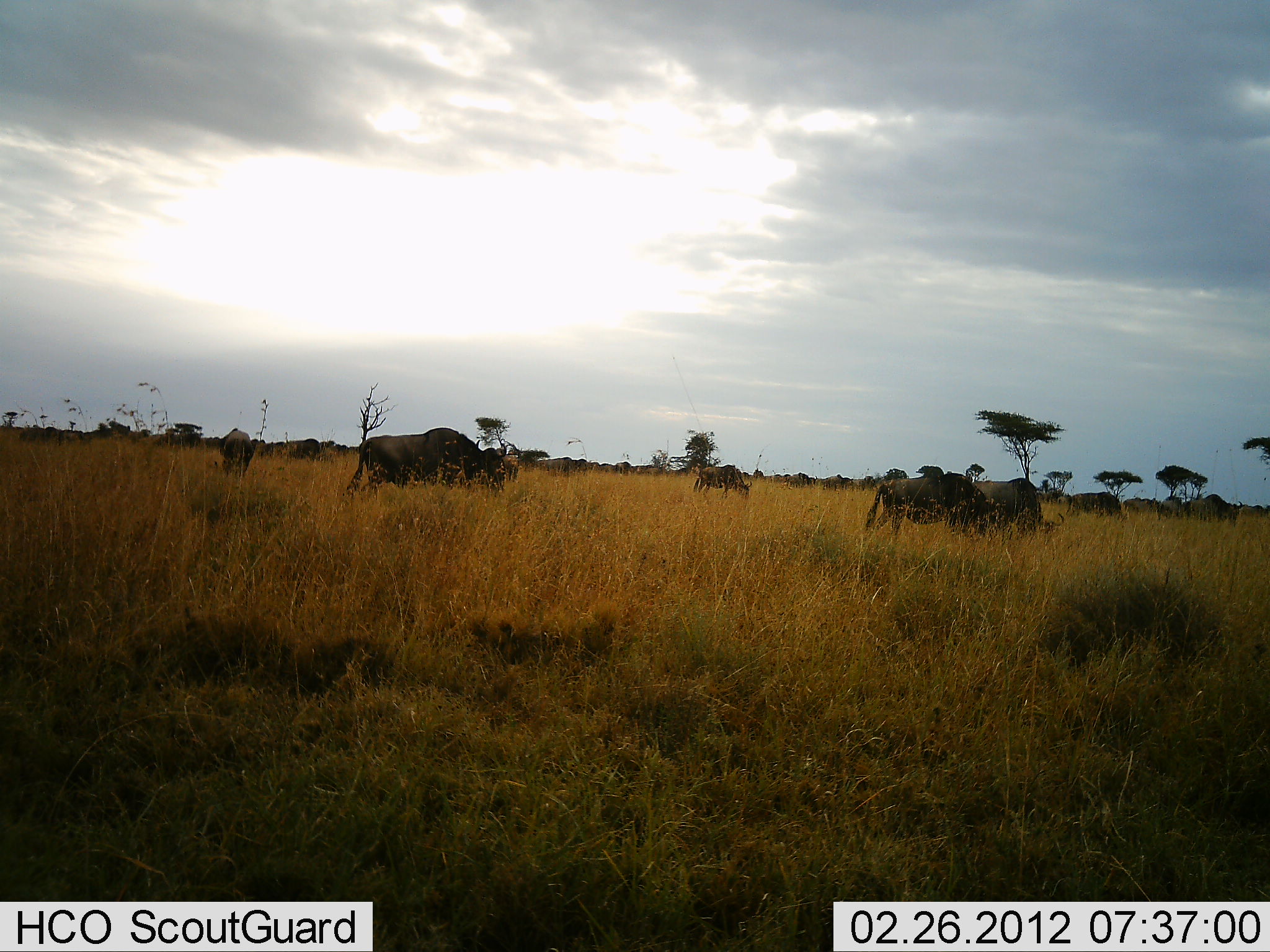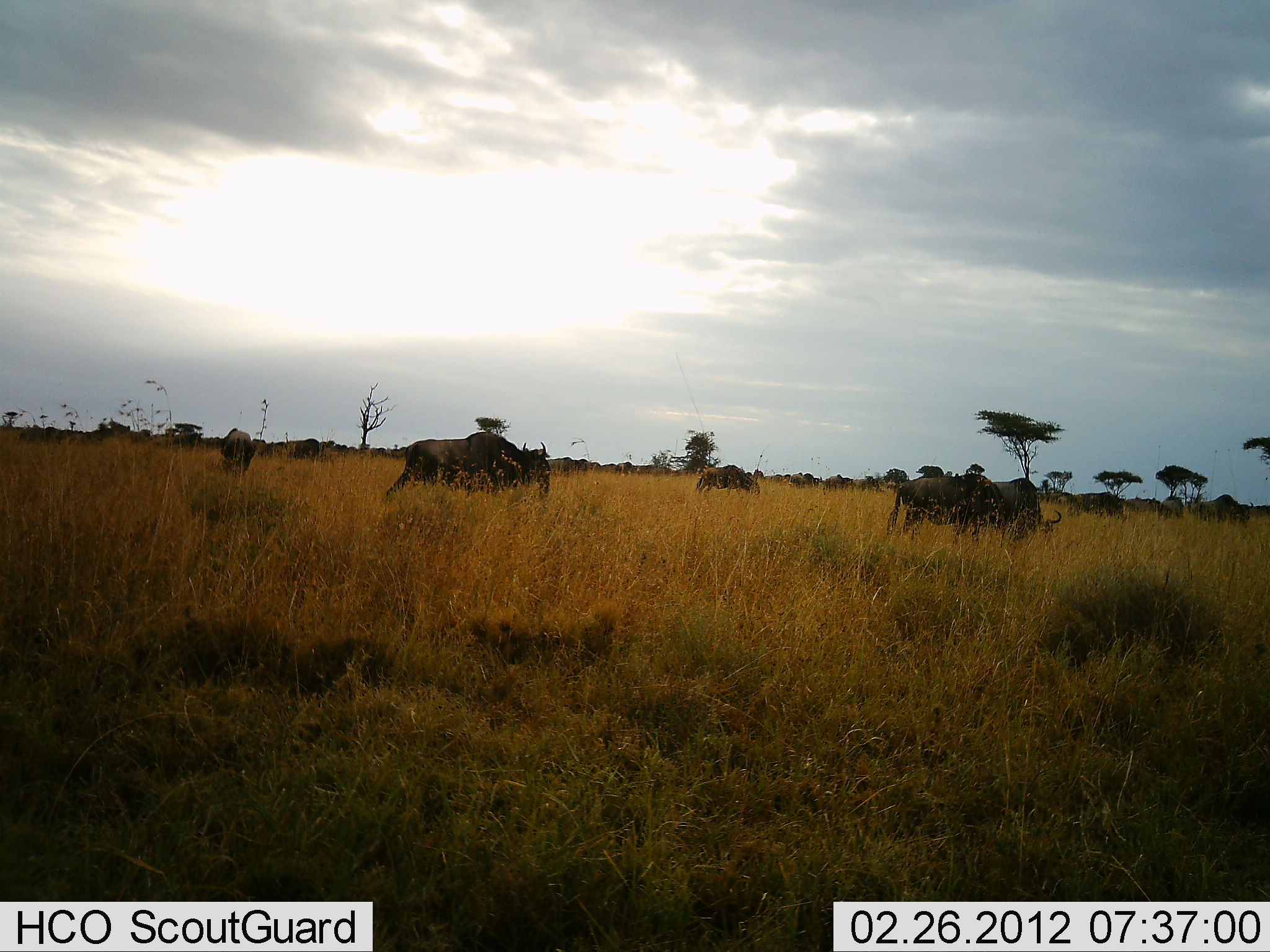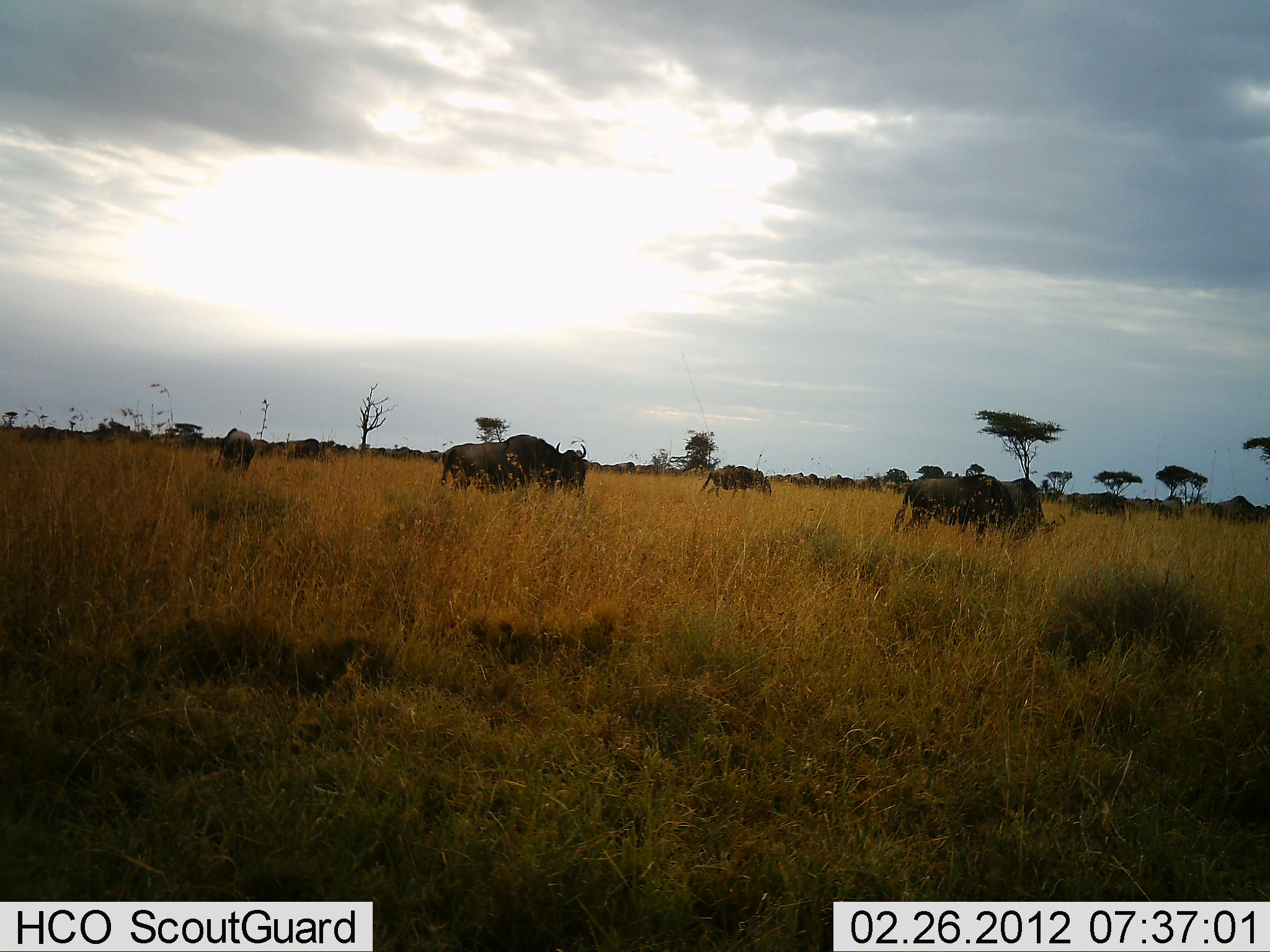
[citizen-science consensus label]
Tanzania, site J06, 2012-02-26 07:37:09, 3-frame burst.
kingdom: Animalia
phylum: Chordata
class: Mammalia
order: Artiodactyla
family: Bovidae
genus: Connochaetes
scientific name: Connochaetes taurinus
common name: blue wildebeest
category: wildebeest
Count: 11-50.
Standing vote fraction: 29%.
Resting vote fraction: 0%.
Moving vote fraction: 71%.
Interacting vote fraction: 0%.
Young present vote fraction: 0%.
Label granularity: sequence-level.